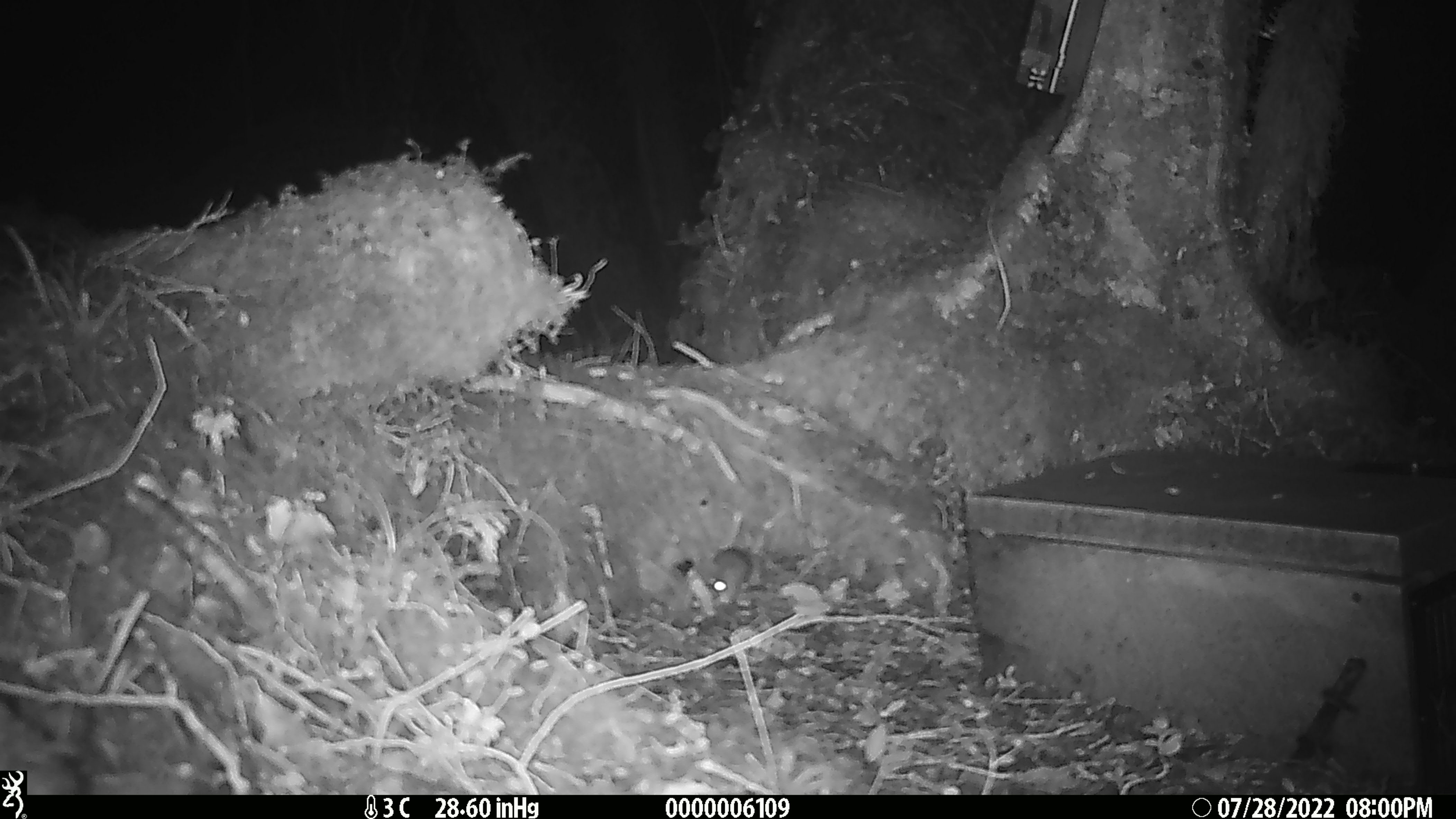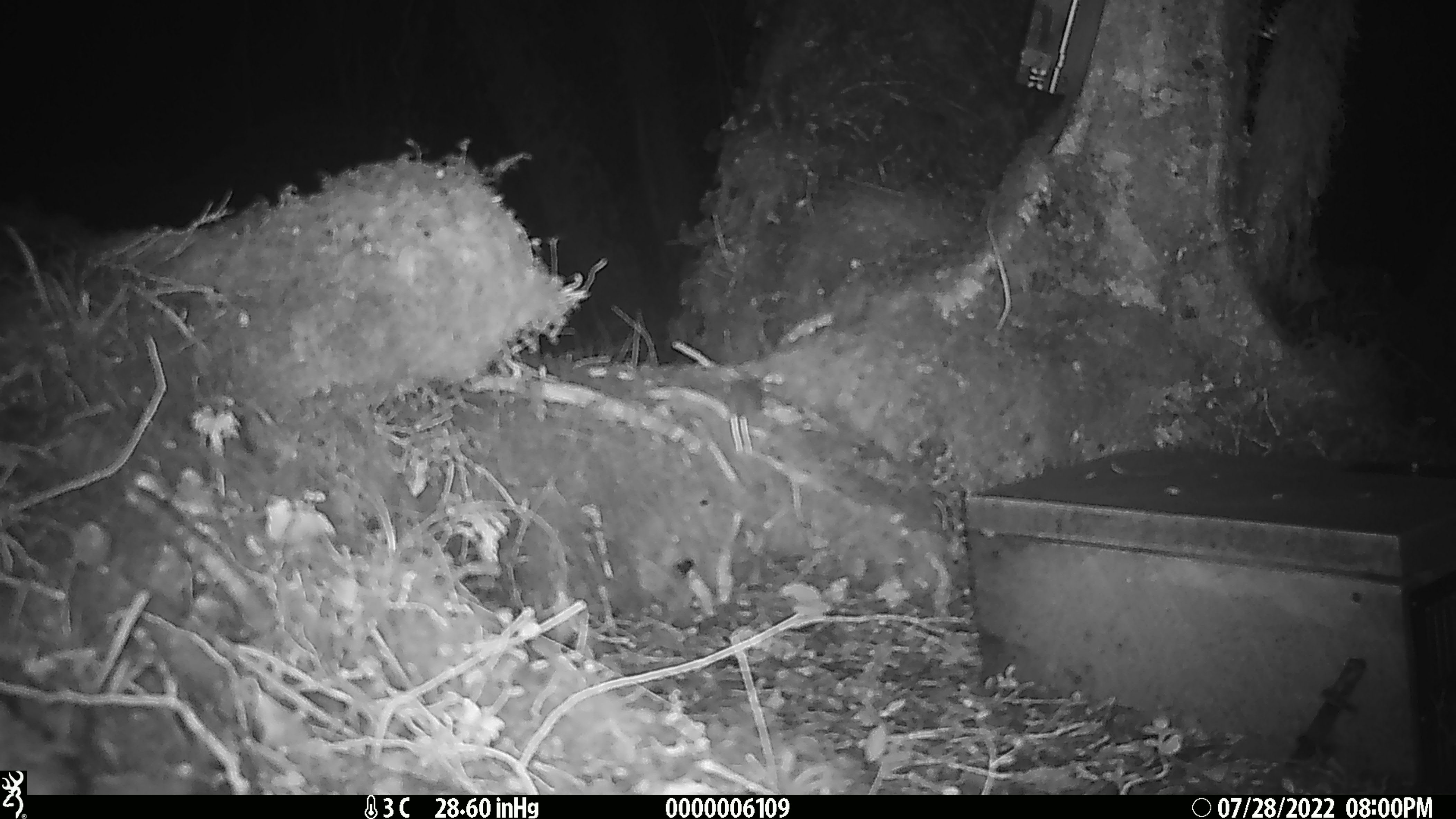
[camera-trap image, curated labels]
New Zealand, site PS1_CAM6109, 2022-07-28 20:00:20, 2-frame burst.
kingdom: Animalia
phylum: Chordata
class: Mammalia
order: Rodentia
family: Muridae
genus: Mus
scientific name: Mus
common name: mouse